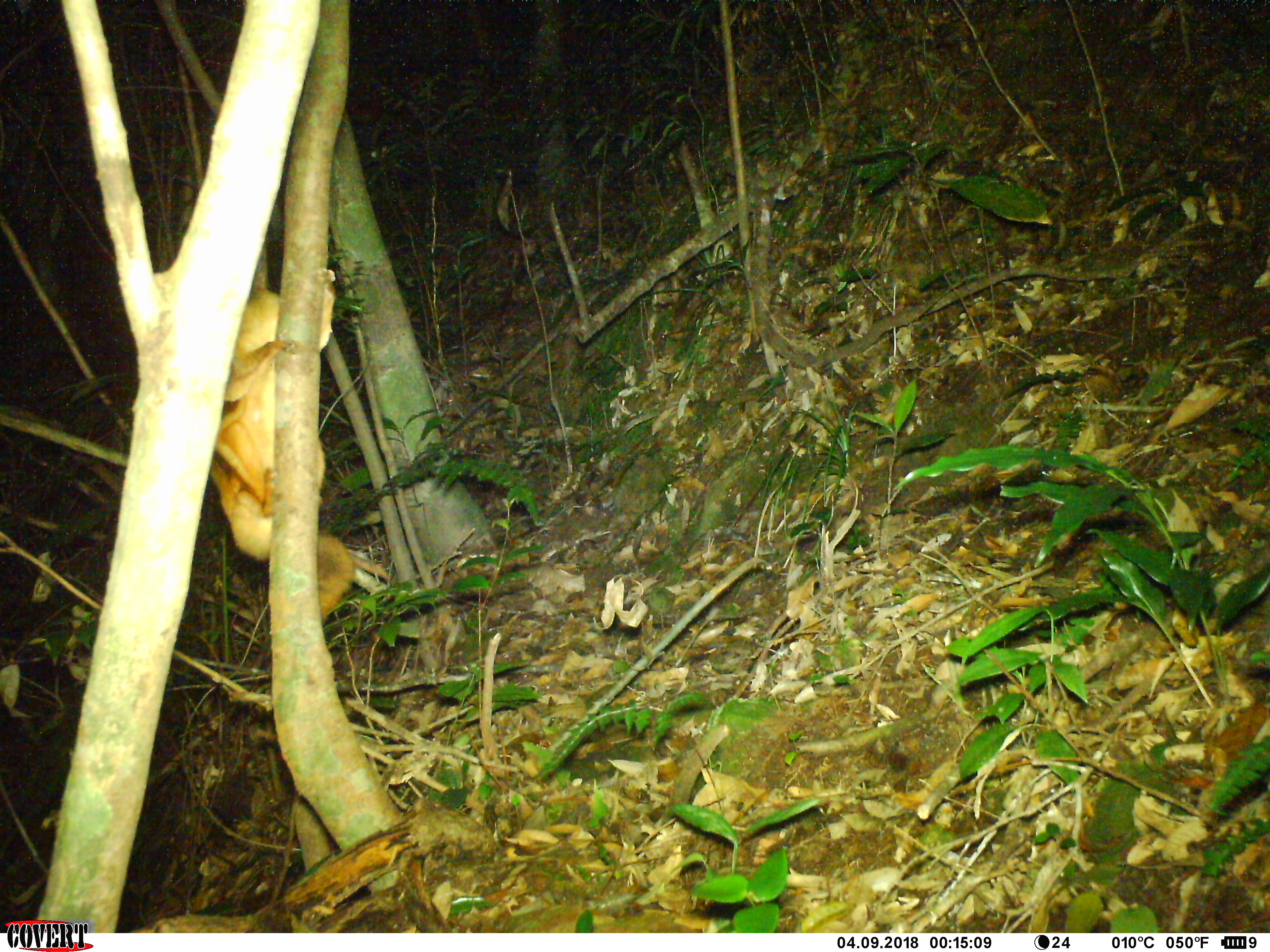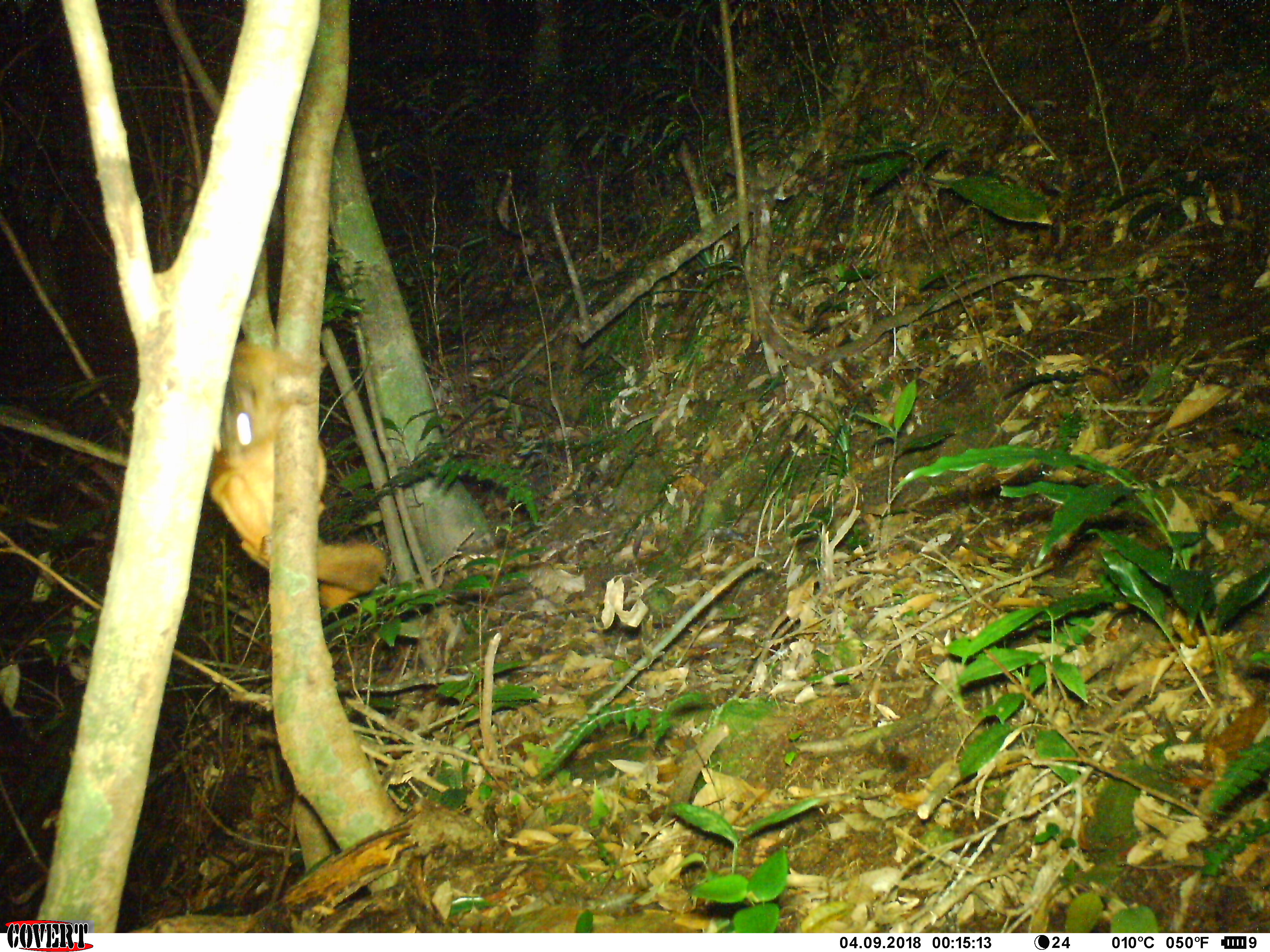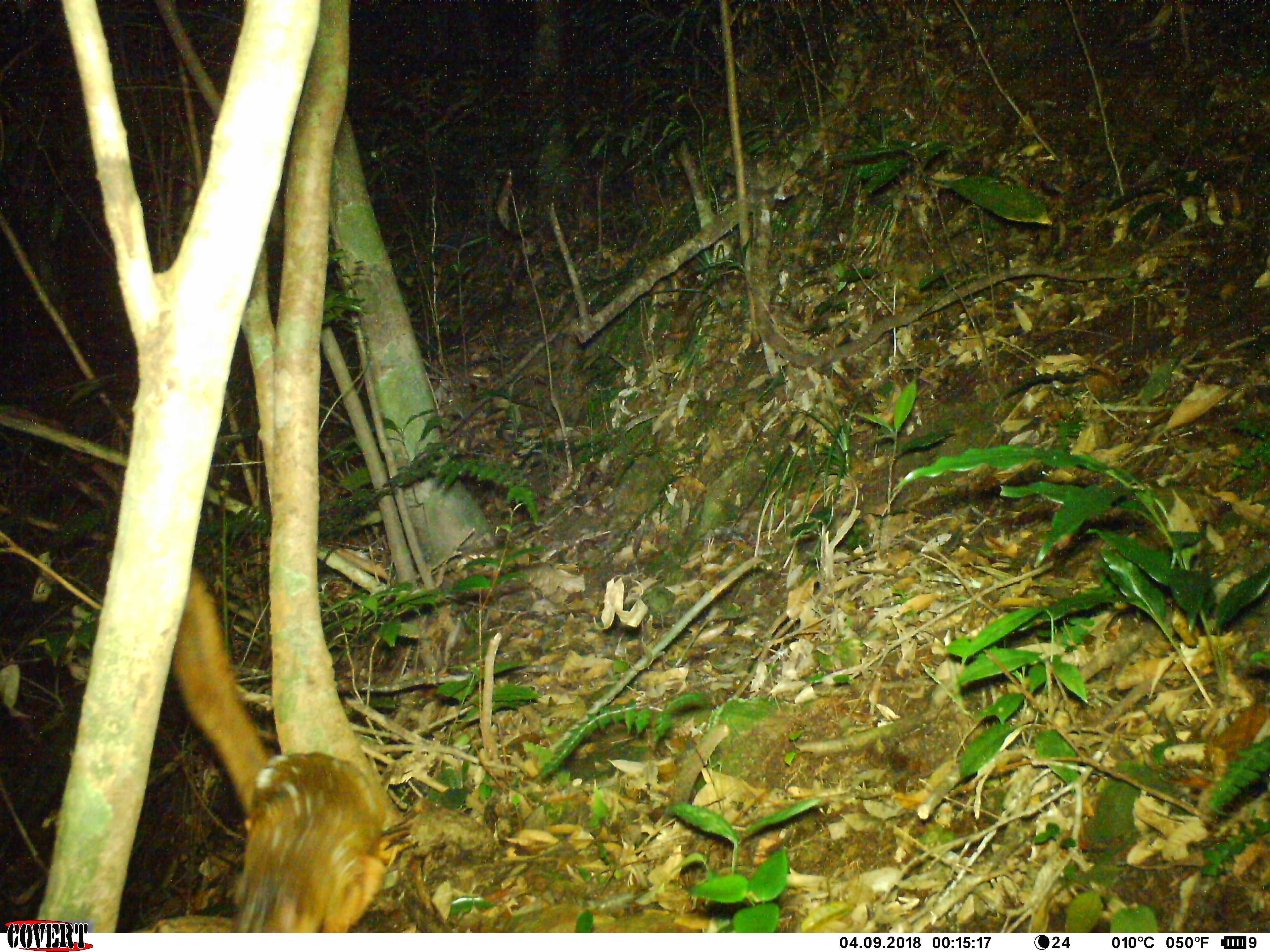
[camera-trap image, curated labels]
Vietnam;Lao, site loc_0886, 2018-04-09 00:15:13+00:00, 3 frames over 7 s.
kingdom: Animalia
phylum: Chordata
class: Mammalia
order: Rodentia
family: Sciuridae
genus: Petaurista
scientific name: Petaurista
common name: giant flying squirrel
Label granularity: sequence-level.